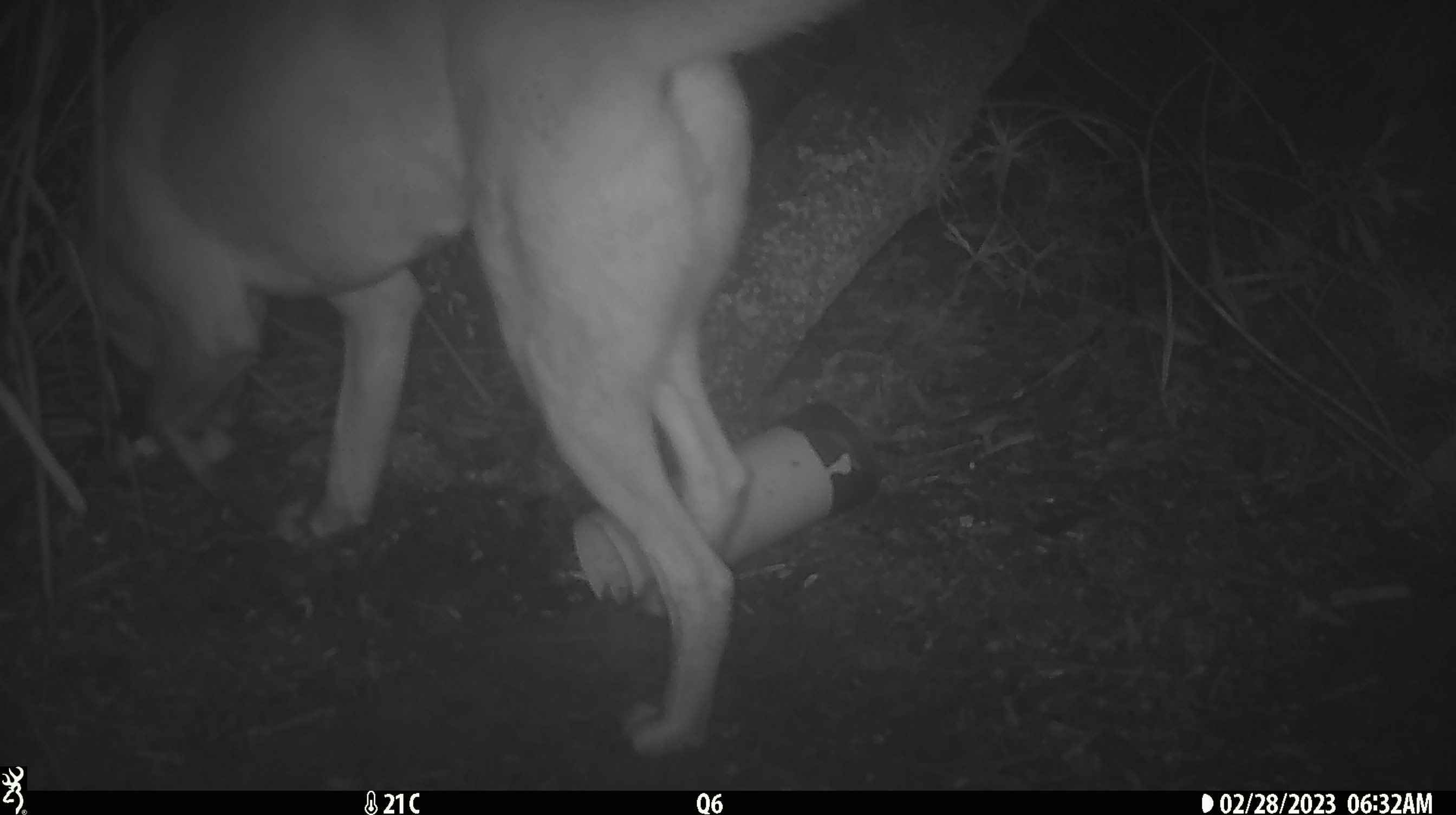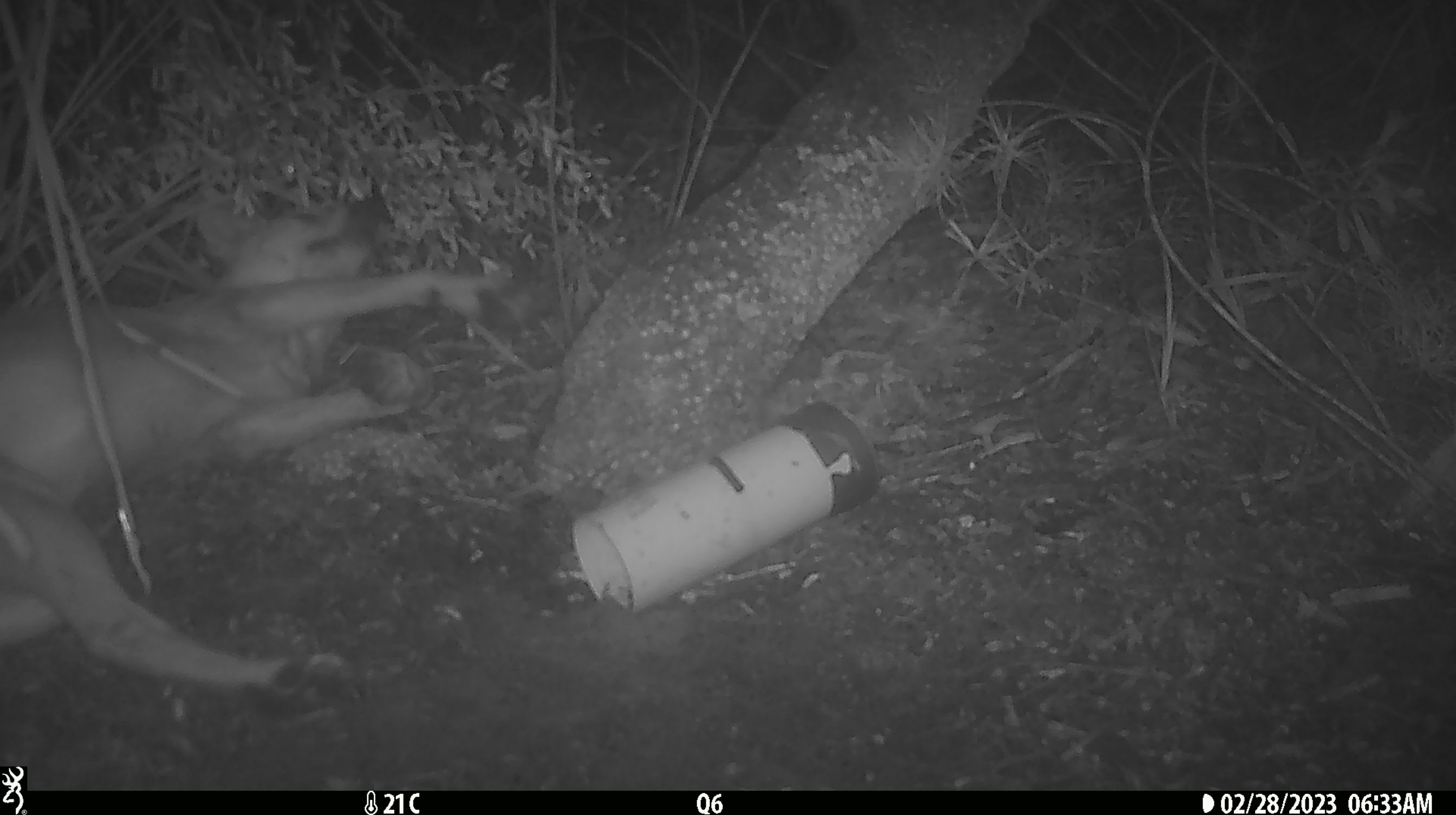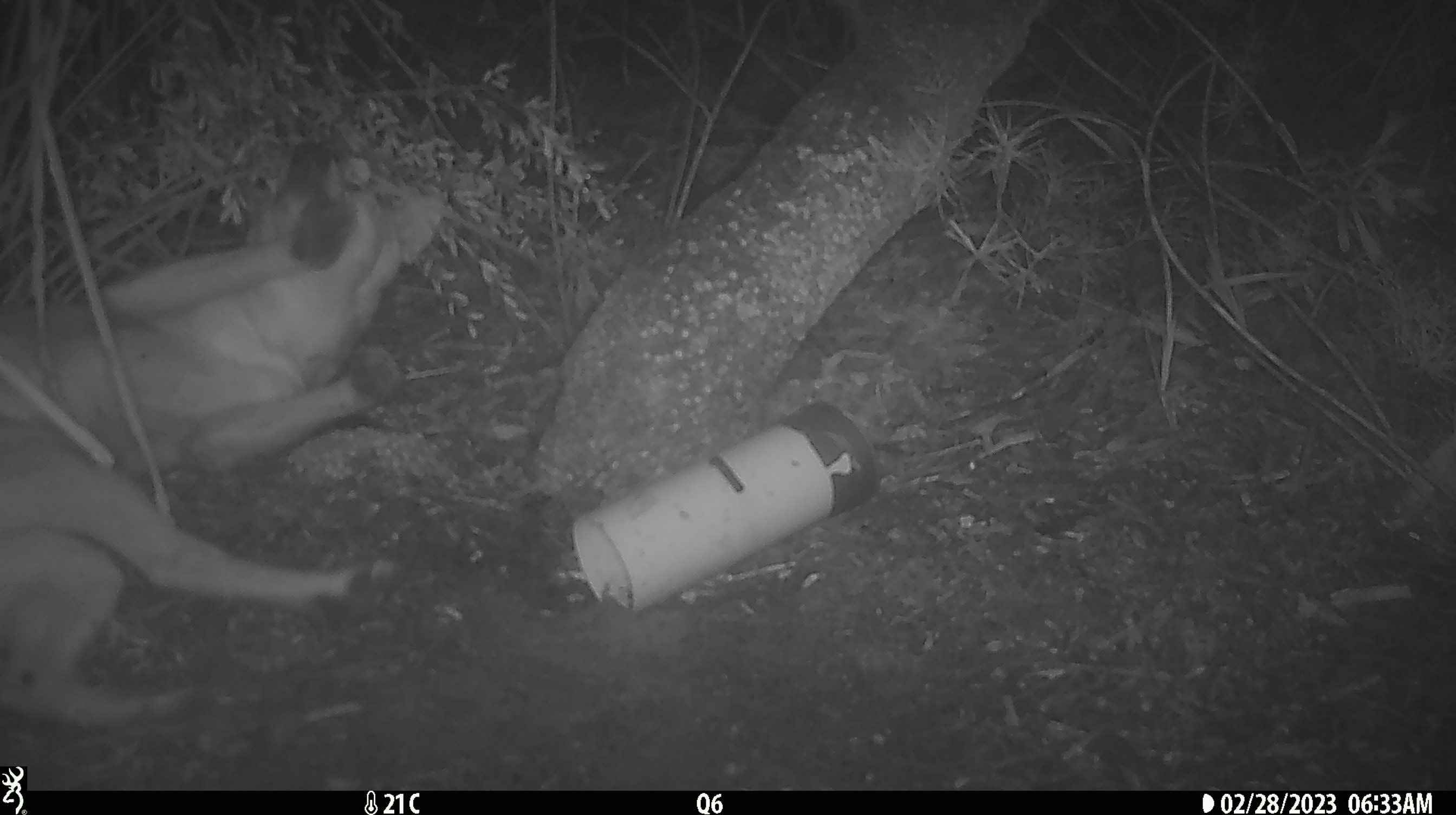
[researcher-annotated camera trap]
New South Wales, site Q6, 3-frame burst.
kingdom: Animalia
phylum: Chordata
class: Mammalia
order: Carnivora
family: Canidae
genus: Canis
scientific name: Canis familiaris dingo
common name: dingo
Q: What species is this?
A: Dingo (Canis familiaris dingo).